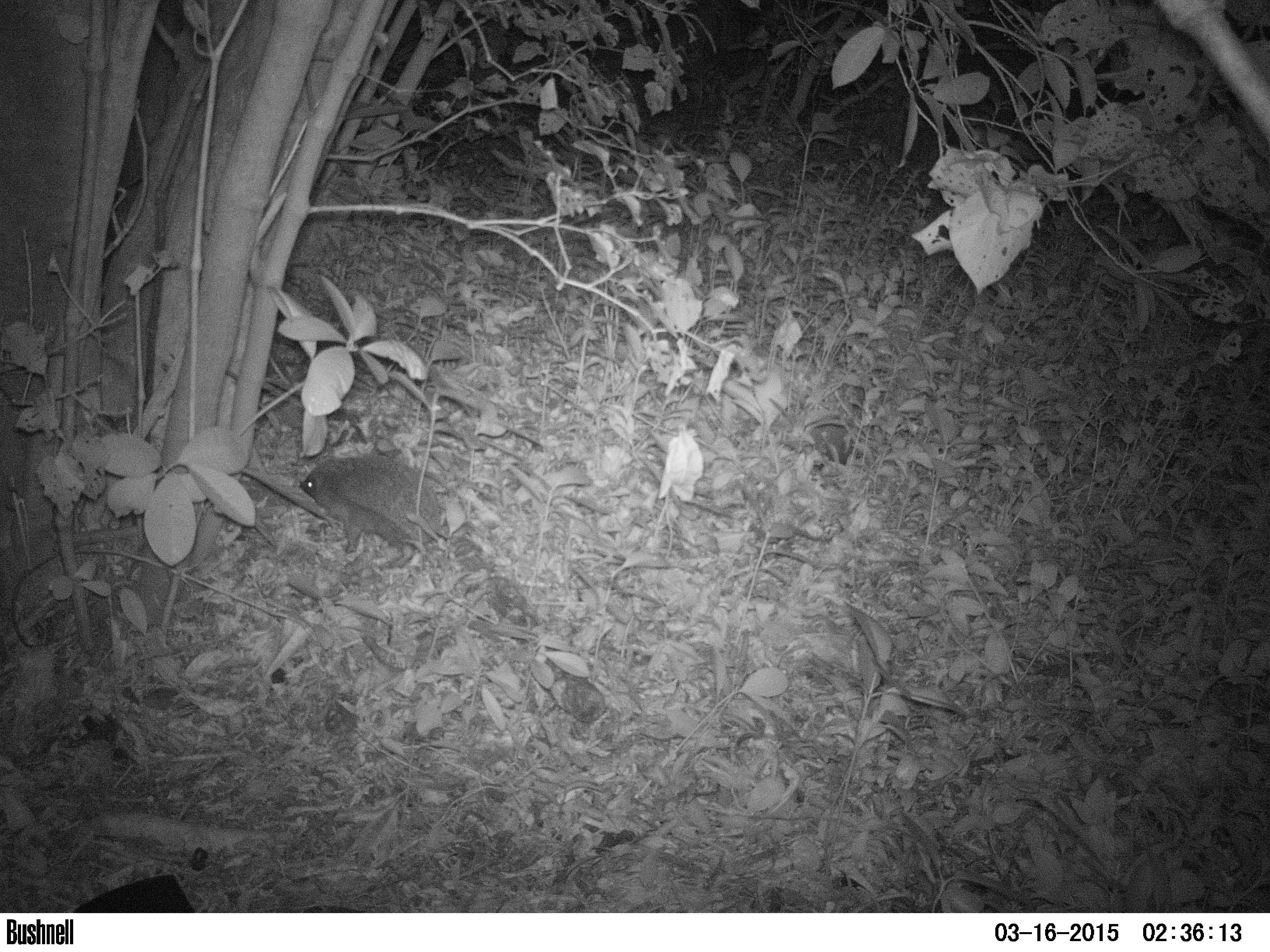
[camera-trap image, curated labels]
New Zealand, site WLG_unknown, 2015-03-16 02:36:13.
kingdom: Animalia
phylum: Chordata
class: Mammalia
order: Eulipotyphla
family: Erinaceidae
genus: Erinaceus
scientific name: Erinaceus europaeus europaeus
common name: european hedgehog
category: hedgehog